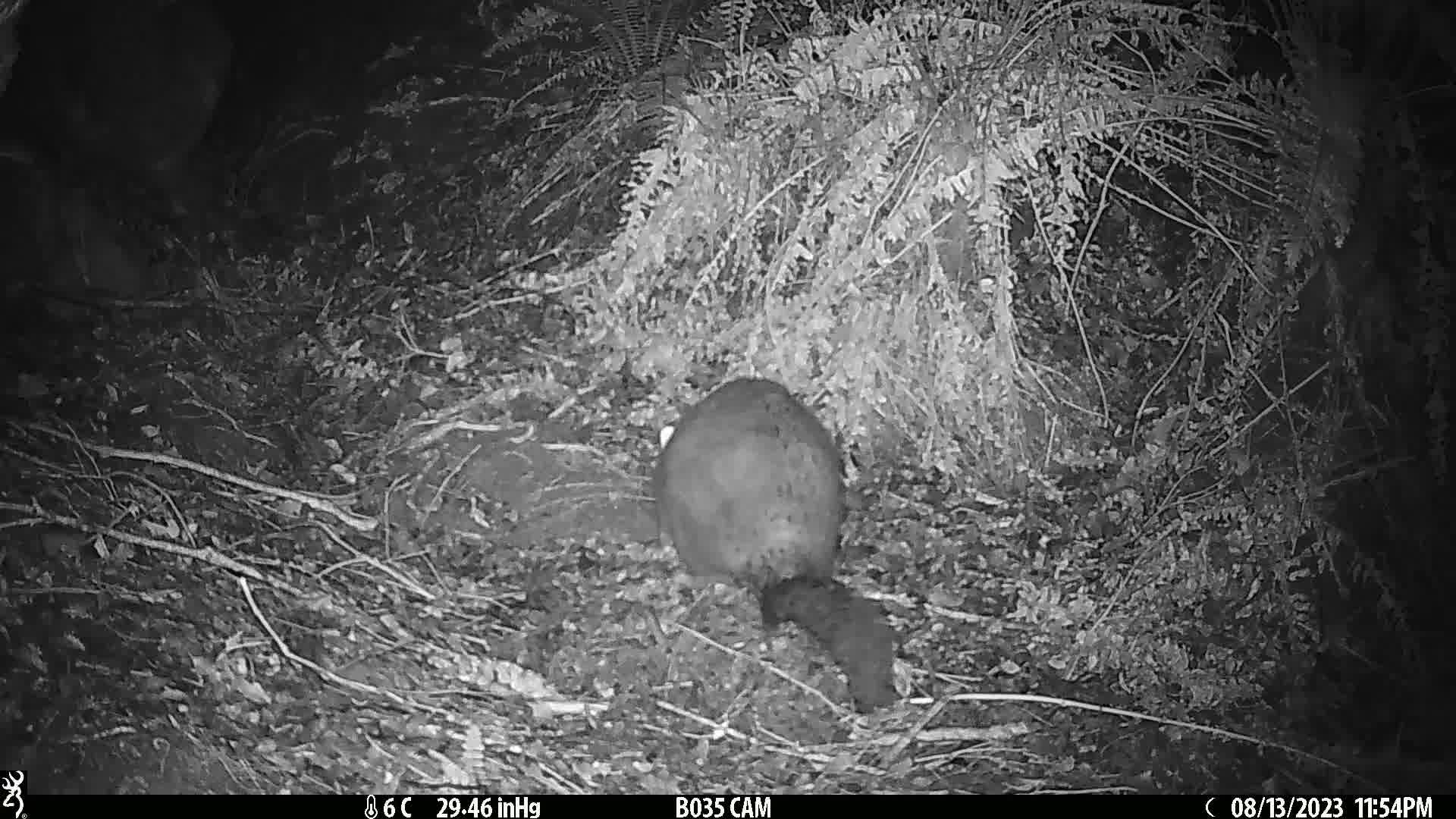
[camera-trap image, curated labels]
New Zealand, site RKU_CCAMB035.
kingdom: Animalia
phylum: Chordata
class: Mammalia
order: Diprotodontia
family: Phalangeridae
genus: Trichosurus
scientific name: Trichosurus vulpecula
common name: common brushtail possum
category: possum